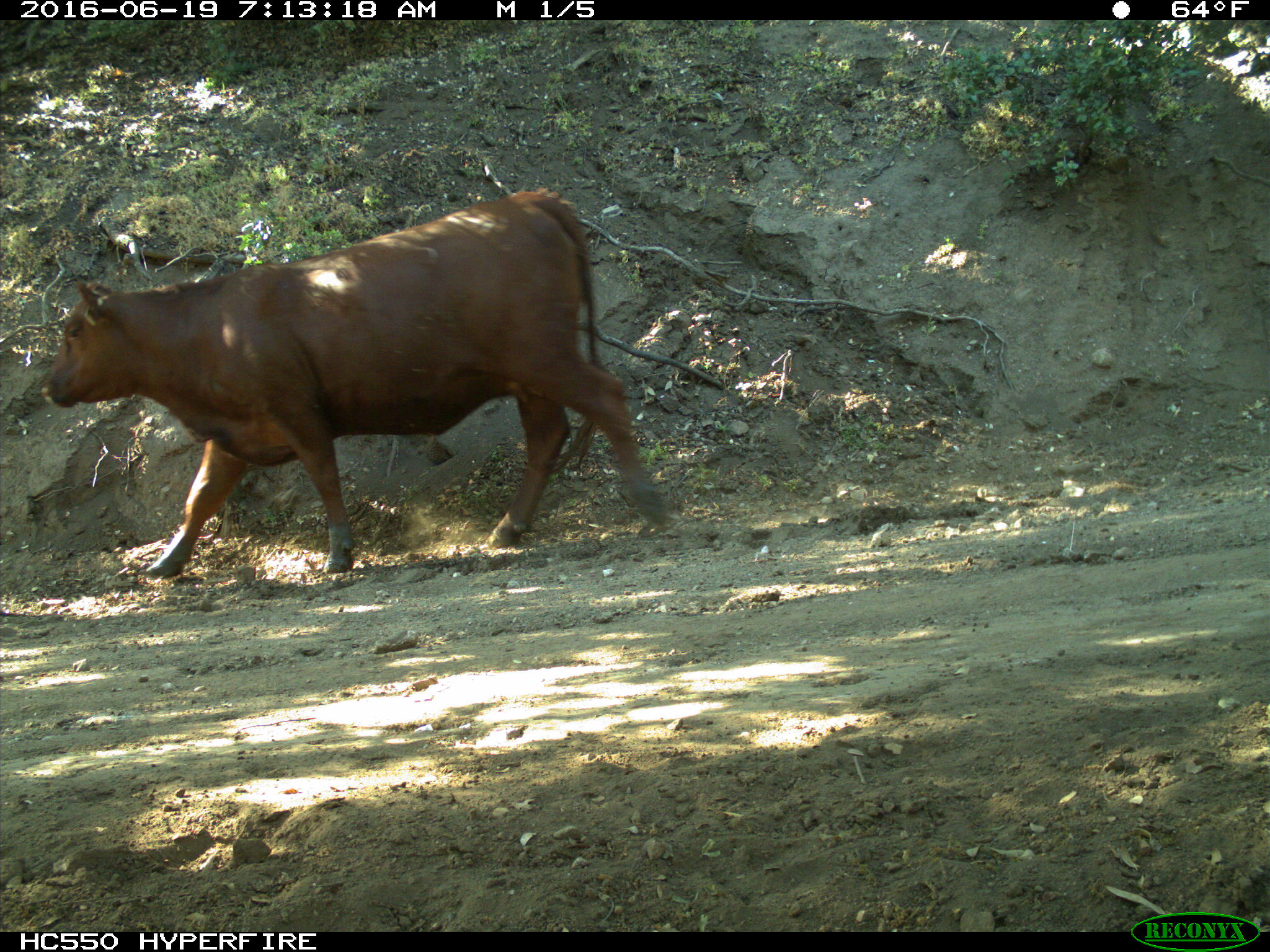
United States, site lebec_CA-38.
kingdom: Animalia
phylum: Chordata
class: Mammalia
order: Artiodactyla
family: Bovidae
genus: Bos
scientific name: Bos taurus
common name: domestic cow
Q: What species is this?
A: Bos taurus (domestic cow).